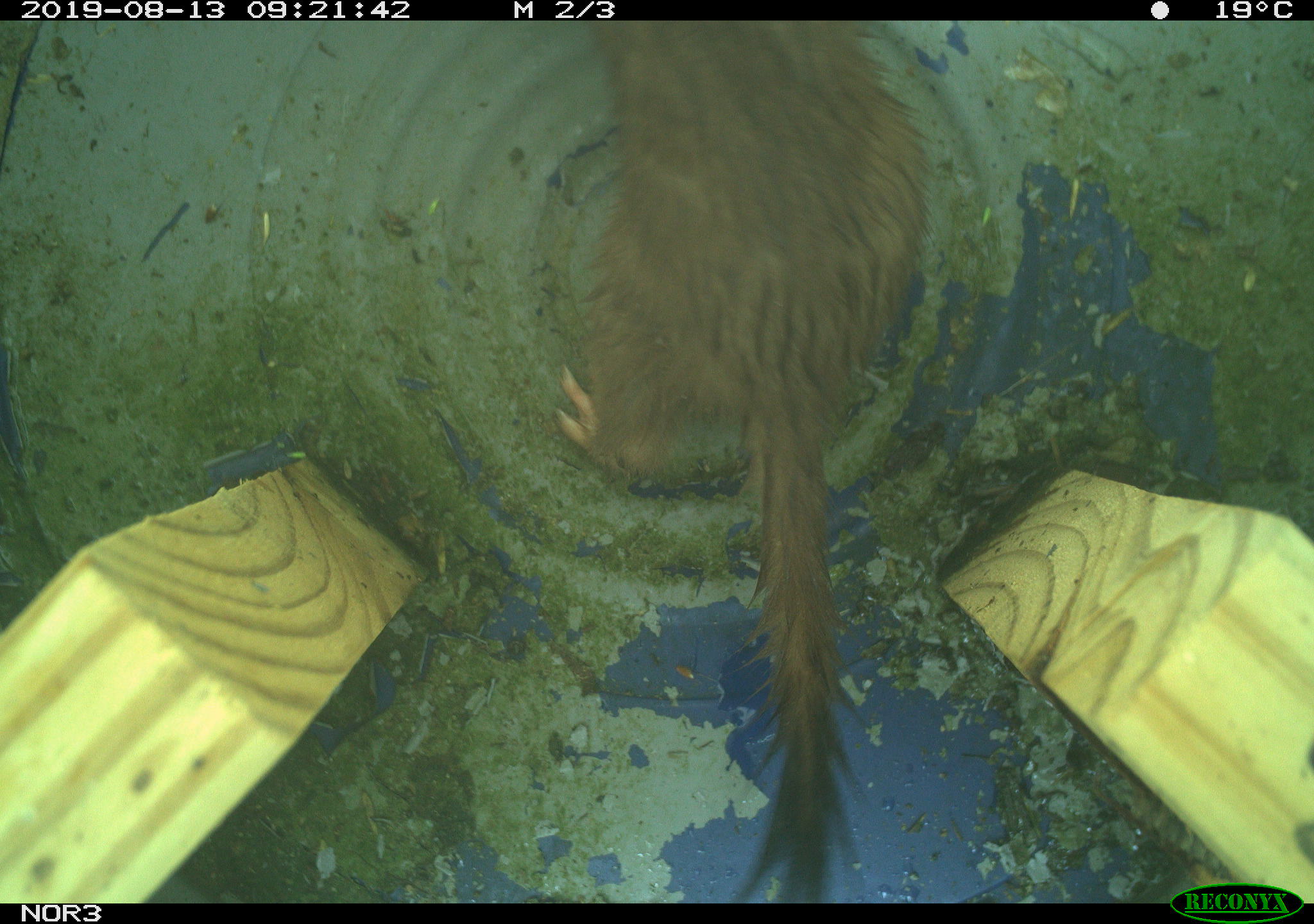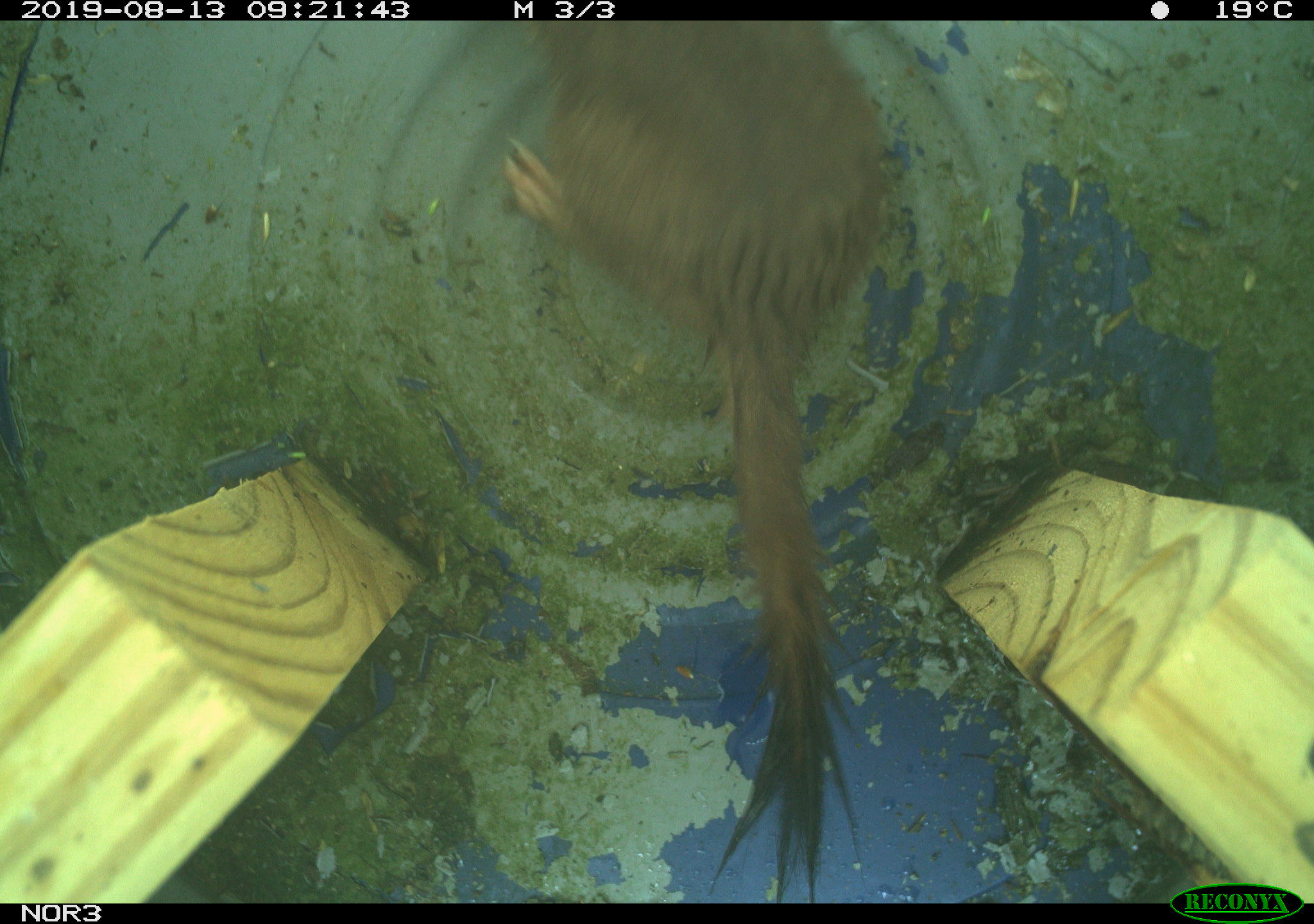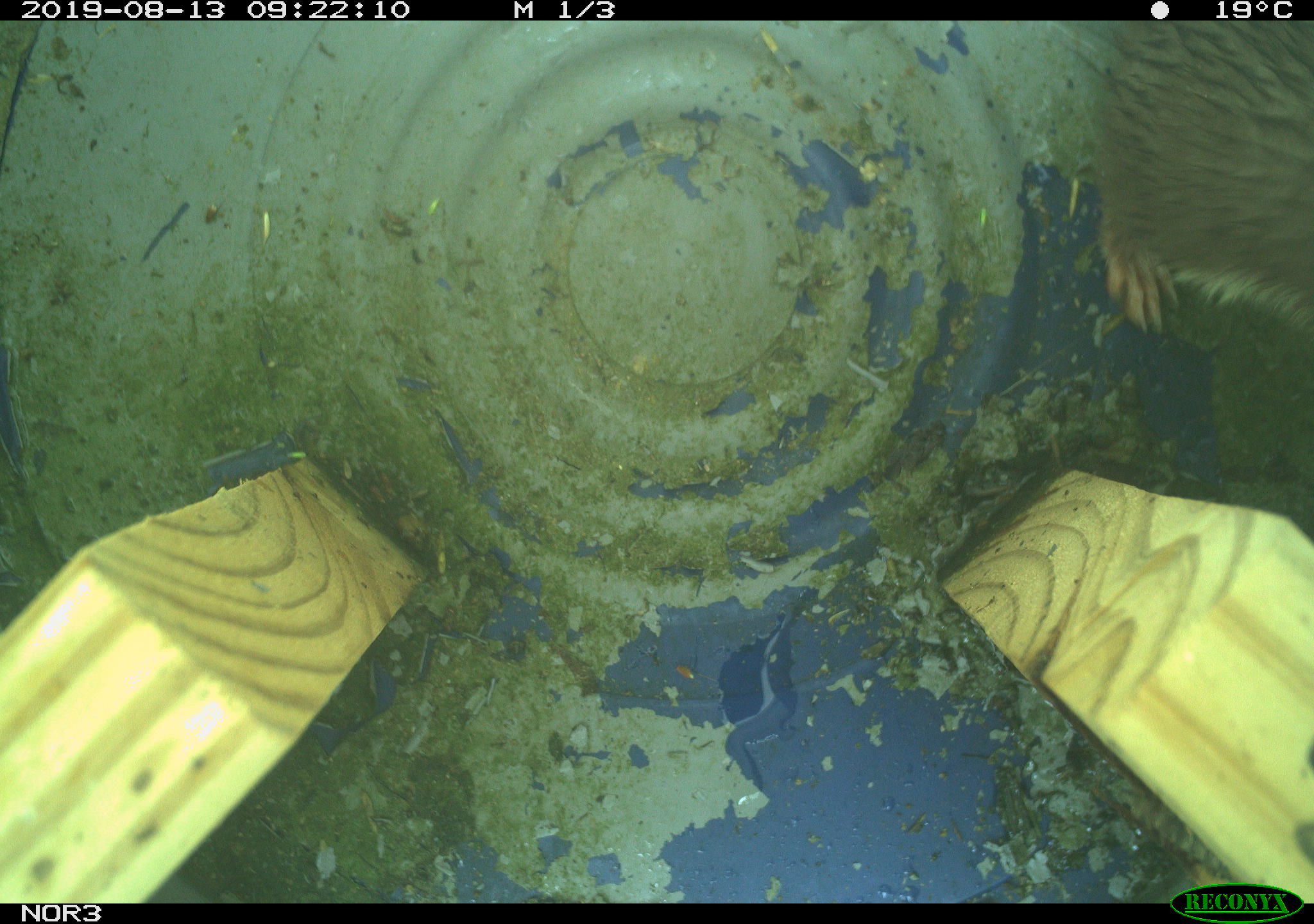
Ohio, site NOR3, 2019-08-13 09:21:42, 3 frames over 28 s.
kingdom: Animalia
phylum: Chordata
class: Mammalia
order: Carnivora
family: Mustelidae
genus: Neogale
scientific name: Neogale frenata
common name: long-tailed weasel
Long-tailed weasel (Neogale frenata).